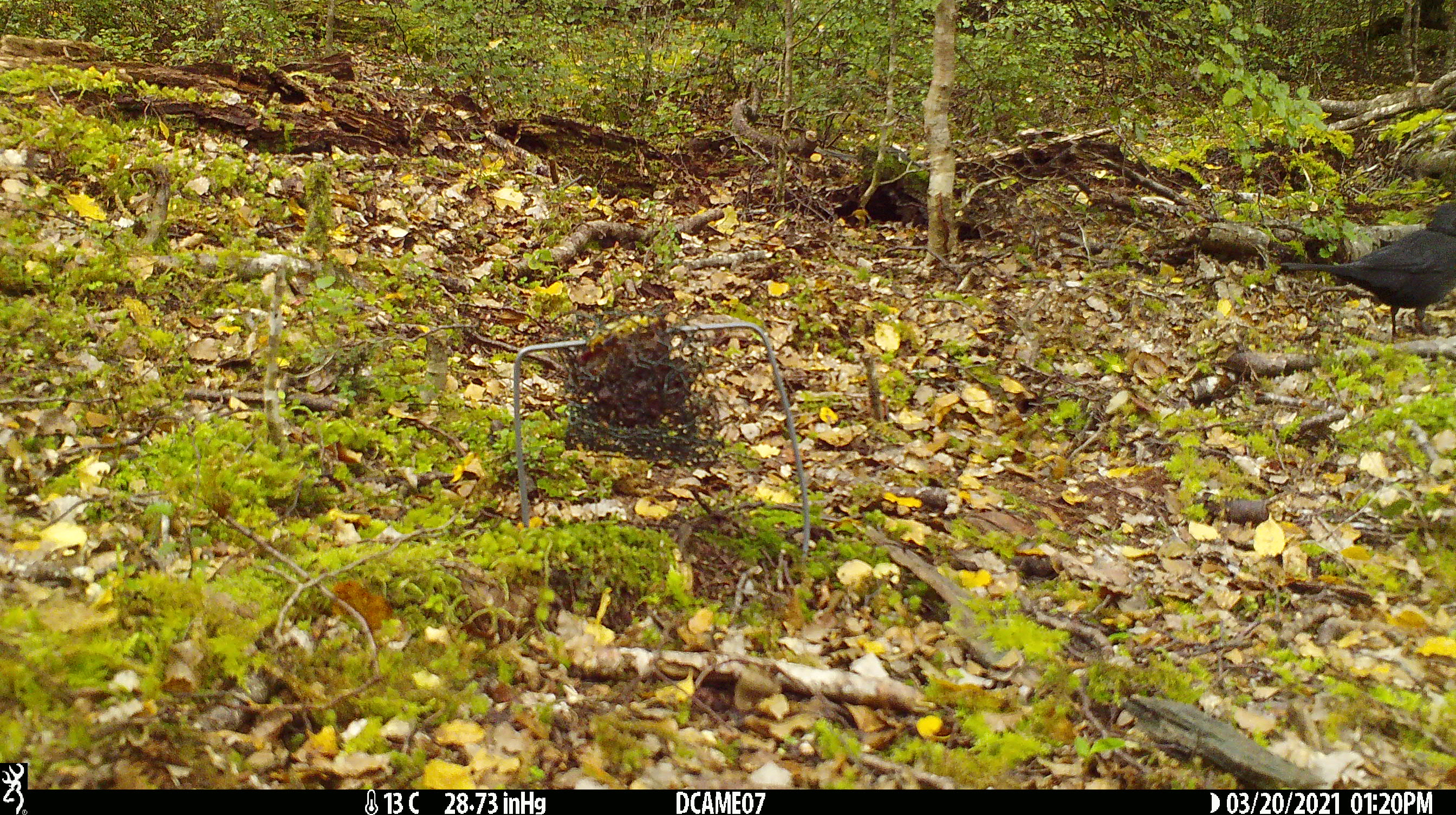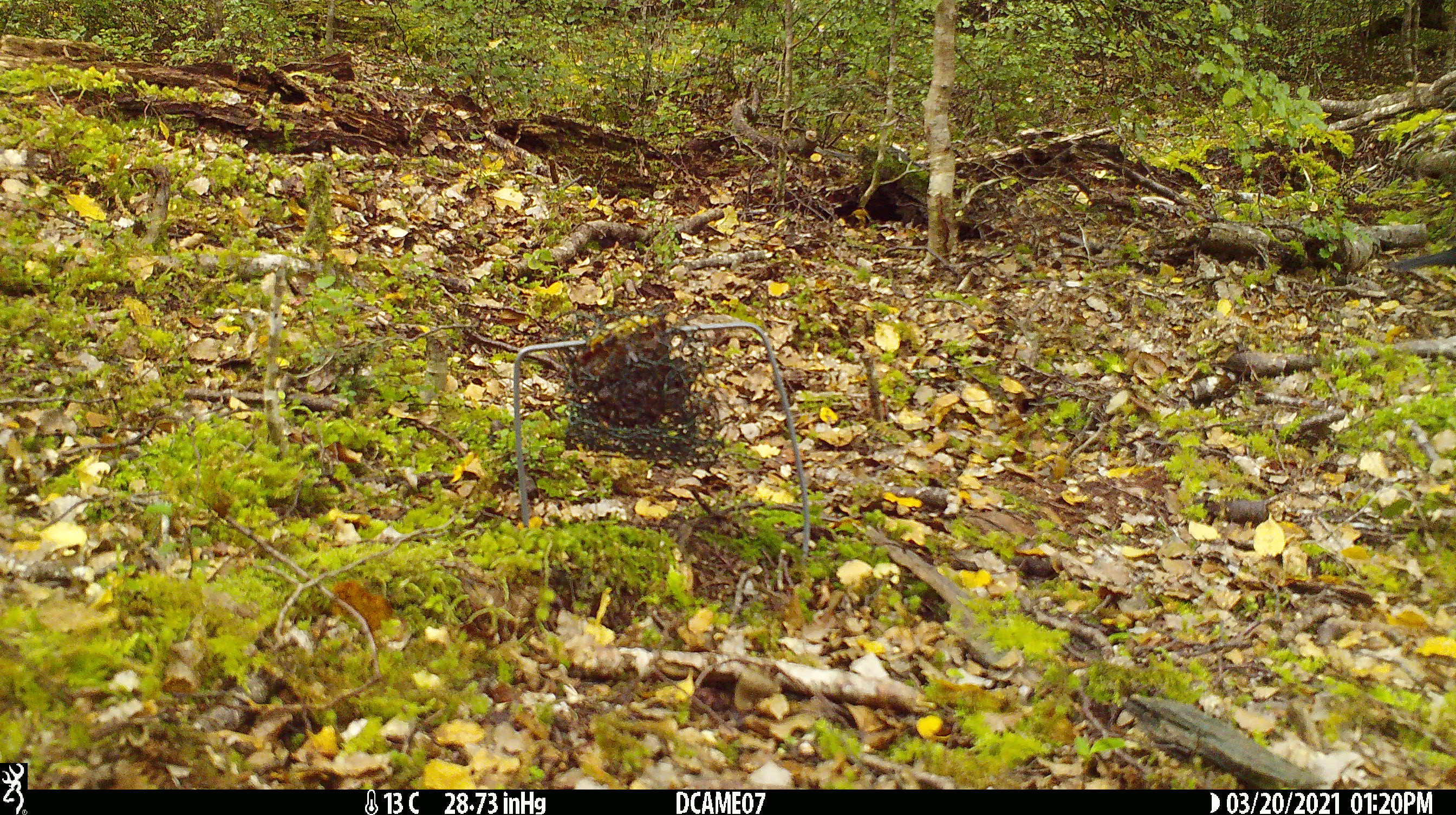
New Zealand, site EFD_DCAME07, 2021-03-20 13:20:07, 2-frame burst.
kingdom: Animalia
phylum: Chordata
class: Aves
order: Passeriformes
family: Turdidae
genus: Turdus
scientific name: Turdus merula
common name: eurasian blackbird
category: blackbird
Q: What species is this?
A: Blackbird (eurasian blackbird) (Turdus merula).